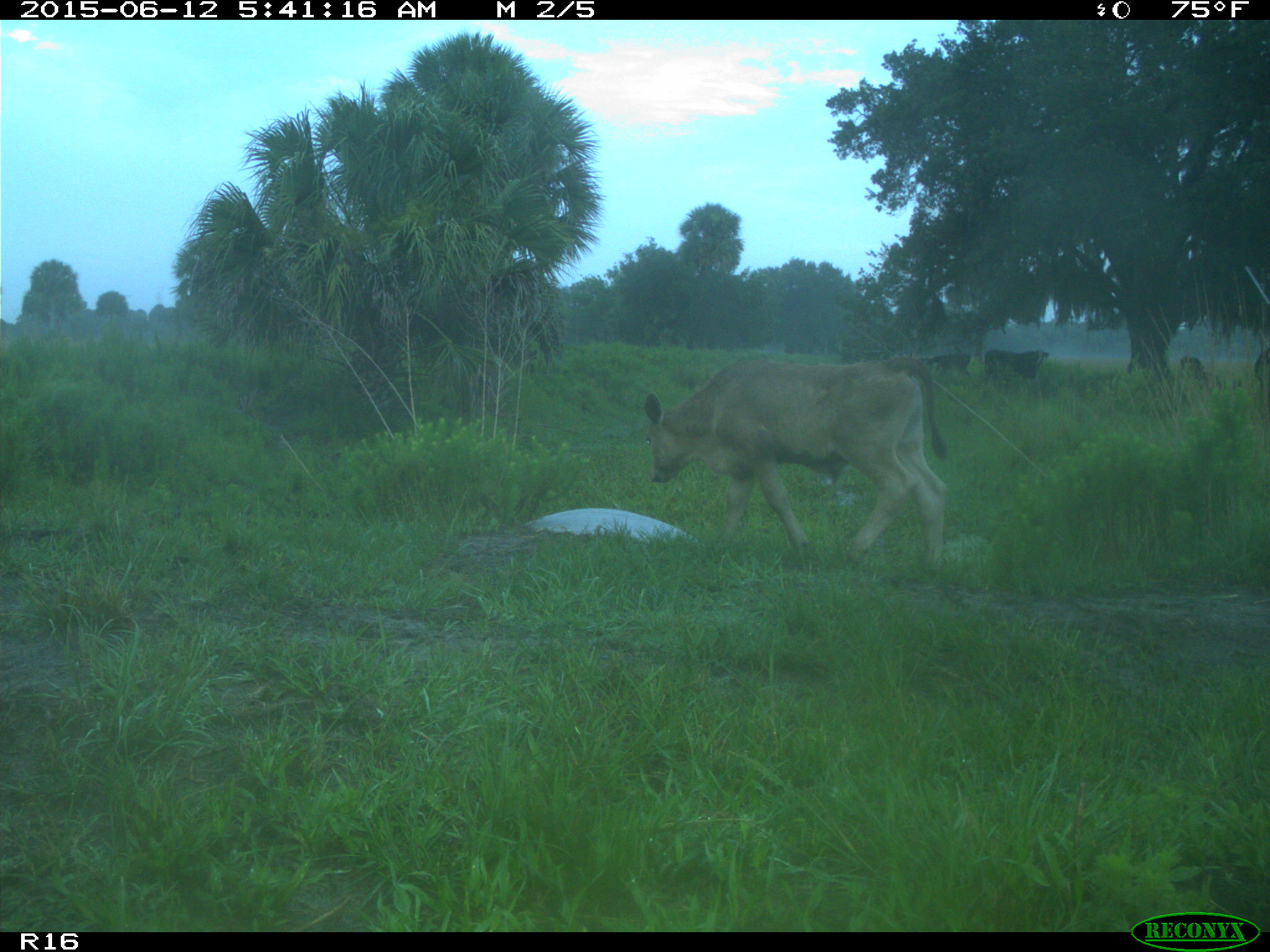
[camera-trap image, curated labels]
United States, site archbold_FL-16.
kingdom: Animalia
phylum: Chordata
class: Mammalia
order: Artiodactyla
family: Bovidae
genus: Bos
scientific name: Bos taurus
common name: domestic cow